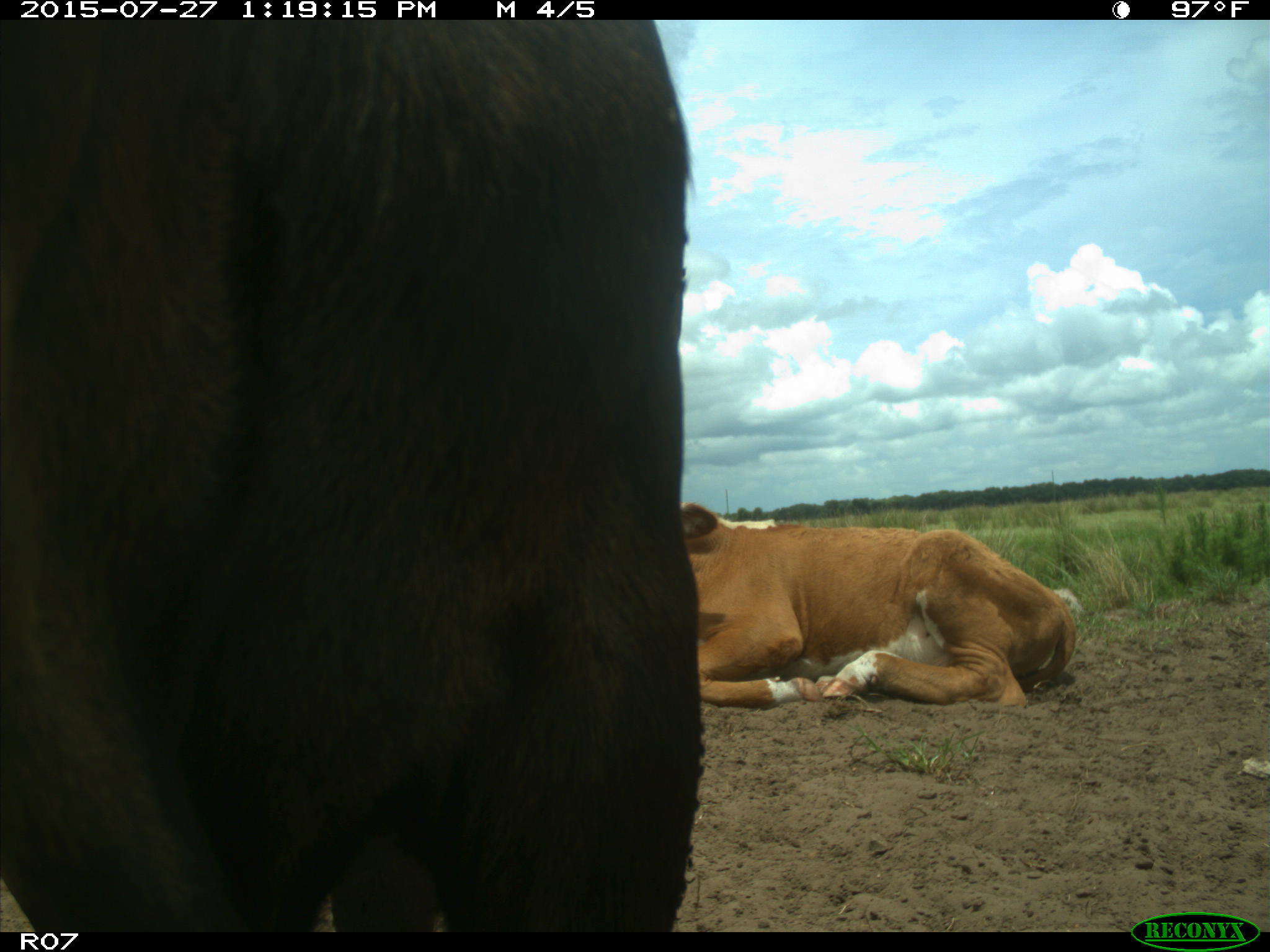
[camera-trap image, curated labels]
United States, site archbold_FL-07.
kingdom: Animalia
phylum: Chordata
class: Mammalia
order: Artiodactyla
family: Bovidae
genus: Bos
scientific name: Bos taurus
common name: domestic cow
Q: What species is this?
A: Bos taurus (domestic cow).